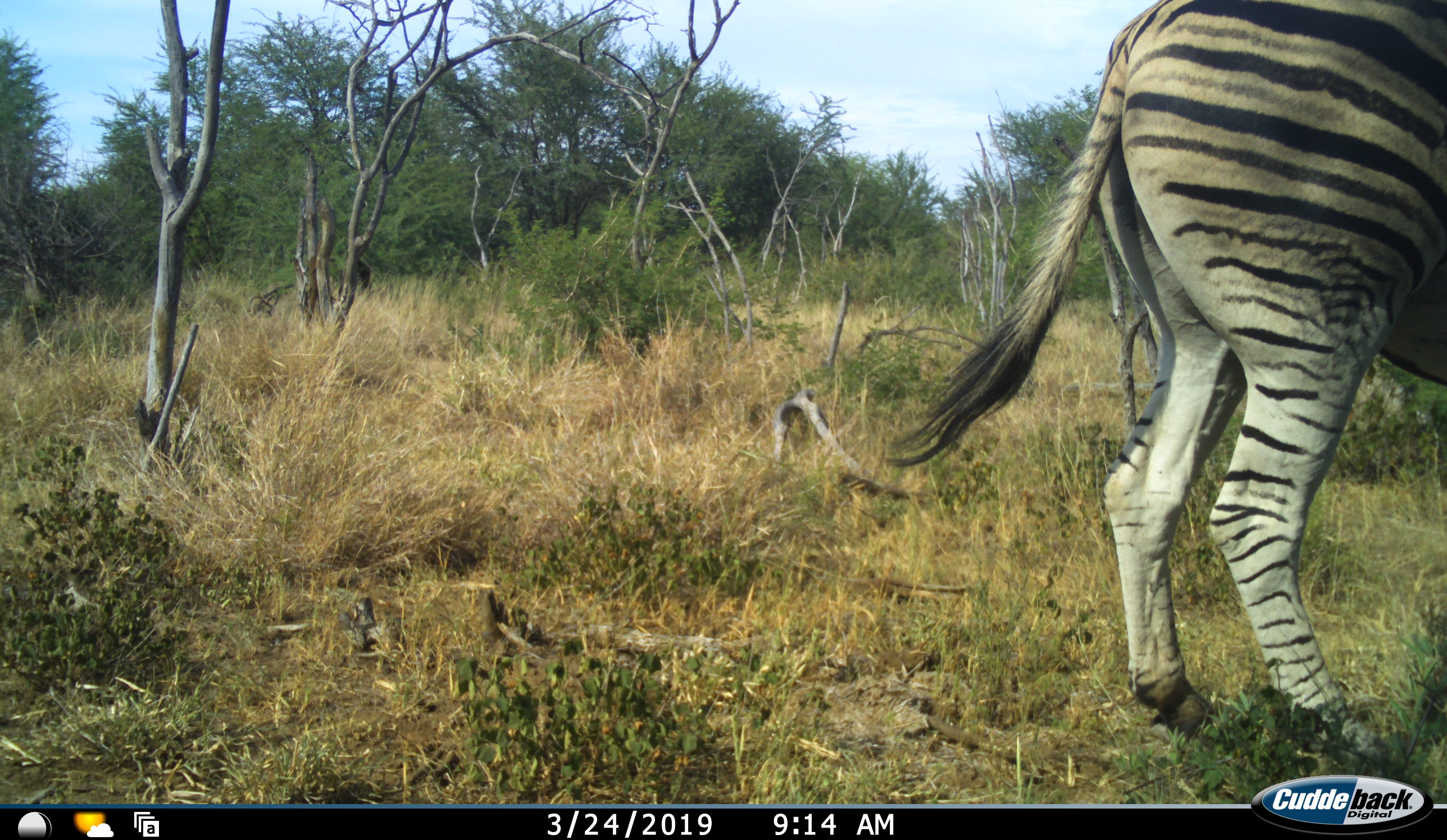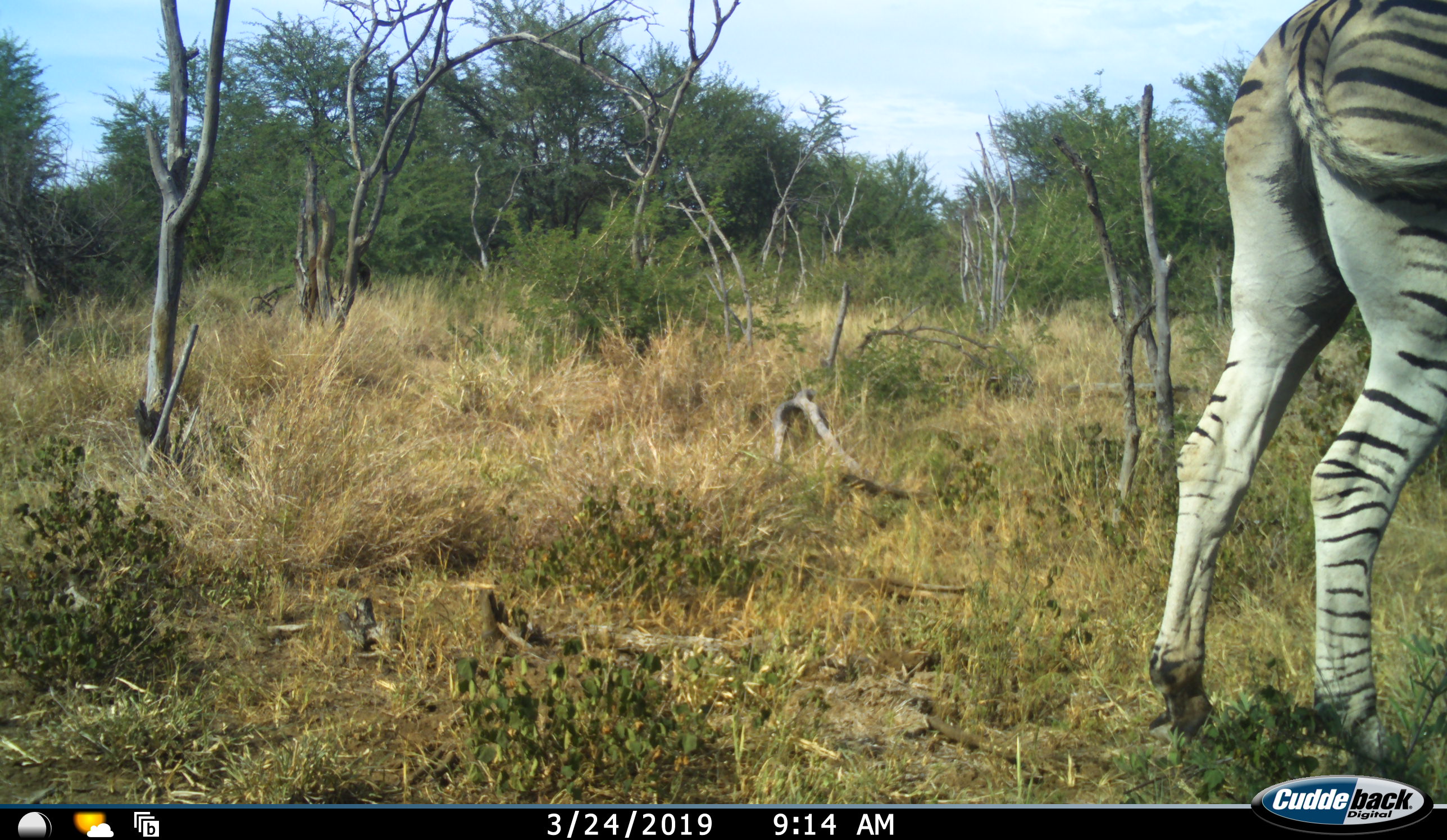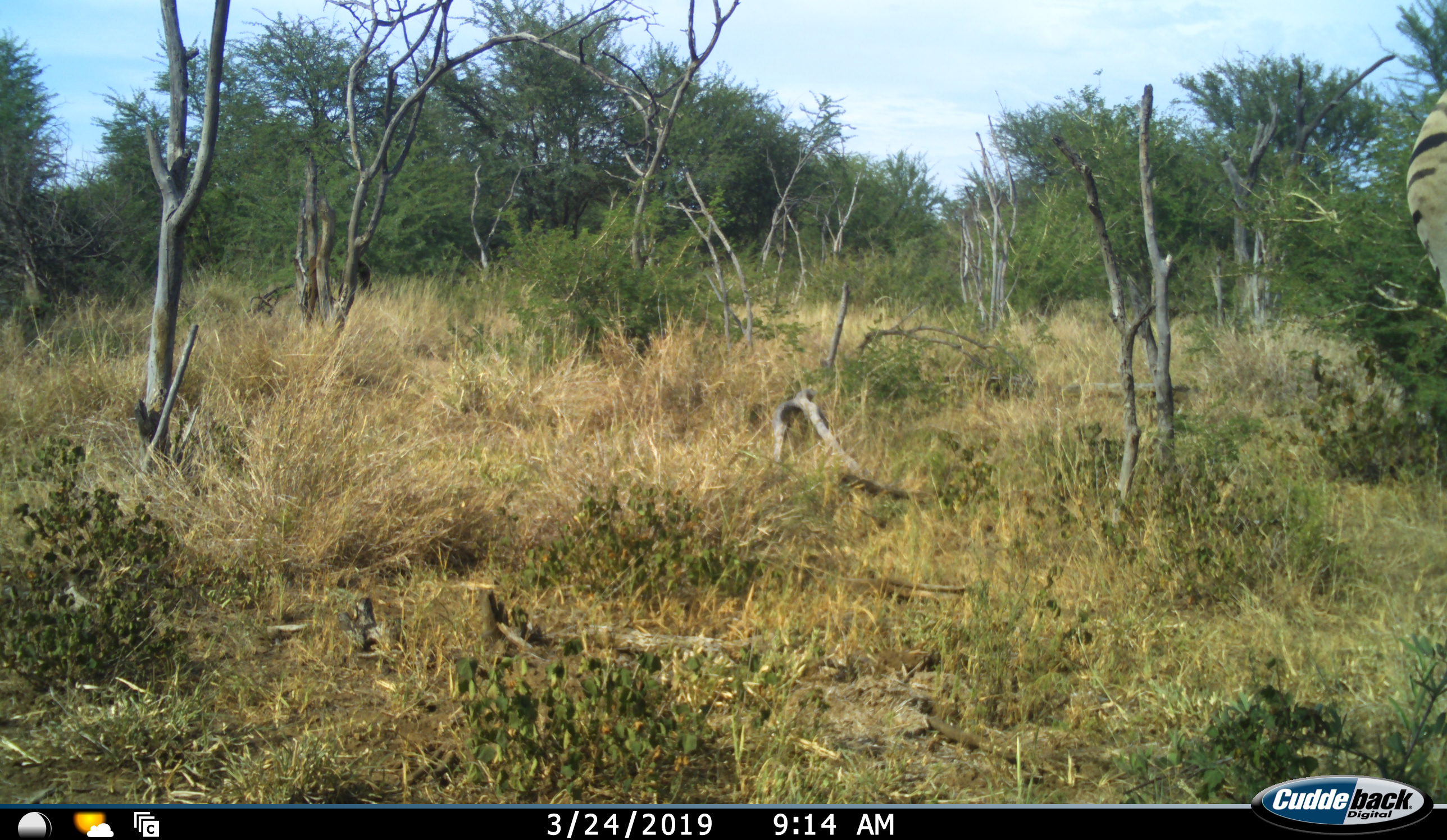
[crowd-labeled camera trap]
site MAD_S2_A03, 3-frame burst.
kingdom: Animalia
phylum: Chordata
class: Mammalia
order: Perissodactyla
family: Equidae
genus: Equus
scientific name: Equus quagga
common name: plains zebra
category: zebraplains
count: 1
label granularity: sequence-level